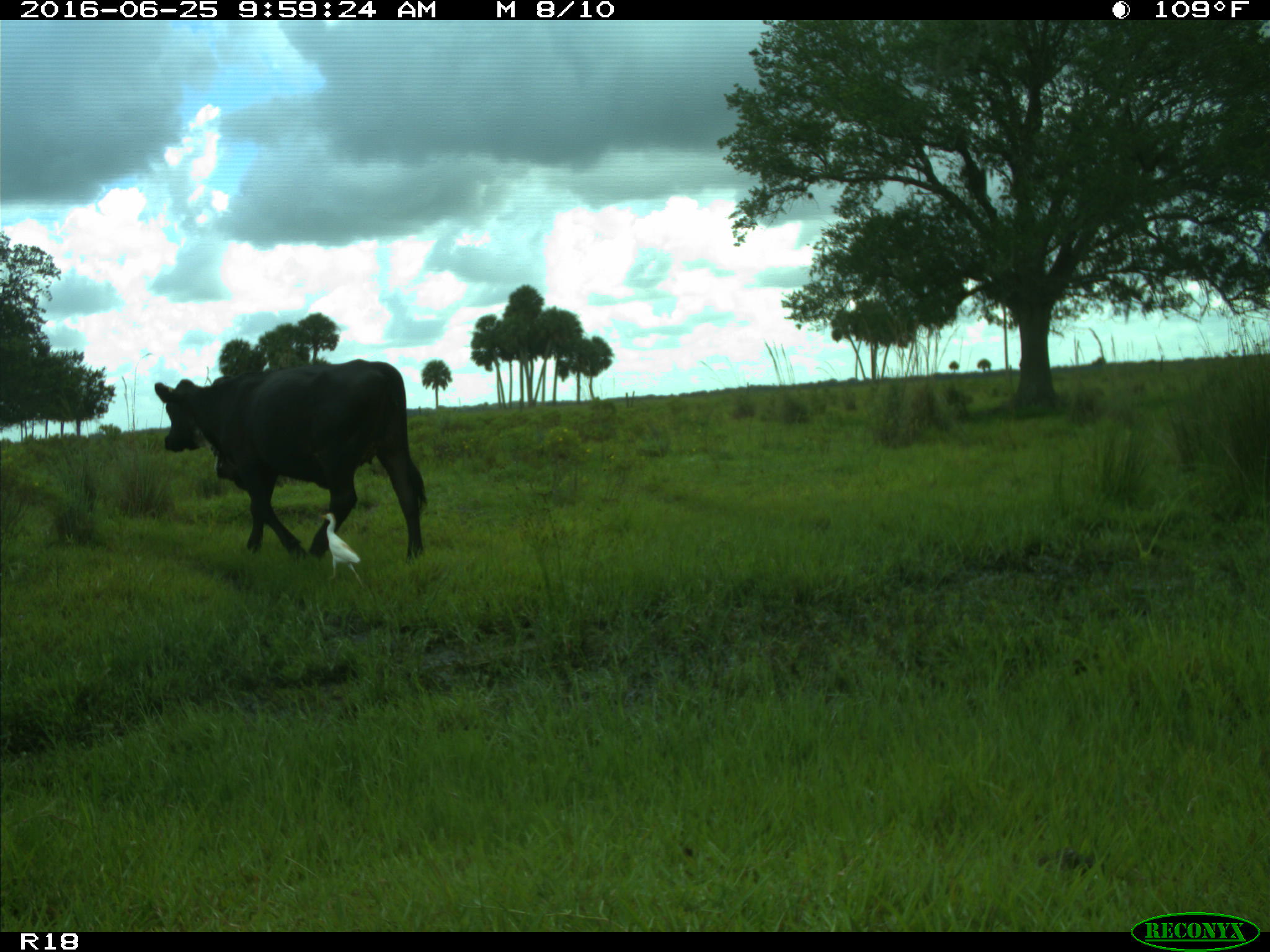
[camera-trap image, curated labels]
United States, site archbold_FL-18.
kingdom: Animalia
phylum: Chordata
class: Mammalia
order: Artiodactyla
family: Bovidae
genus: Bos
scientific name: Bos taurus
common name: domestic cow